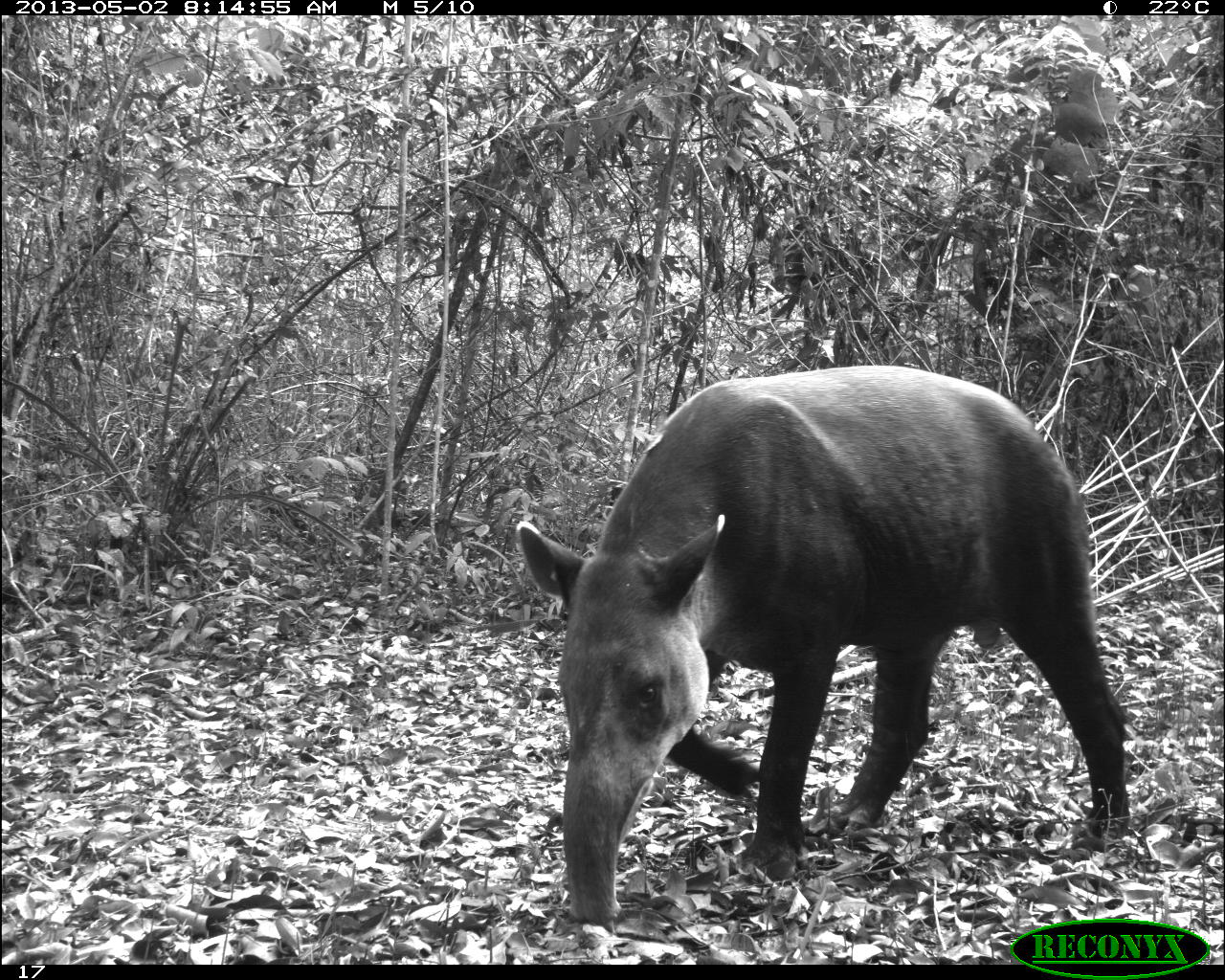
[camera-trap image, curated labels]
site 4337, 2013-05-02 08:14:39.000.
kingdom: Animalia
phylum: Chordata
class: Mammalia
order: Perissodactyla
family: Tapiridae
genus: Tapirus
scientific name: Tapirus bairdii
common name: baird's tapir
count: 1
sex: male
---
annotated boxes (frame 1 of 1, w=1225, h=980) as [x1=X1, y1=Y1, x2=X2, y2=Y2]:
tapirus bairdii: [x1=516, y1=365, x2=1127, y2=919]